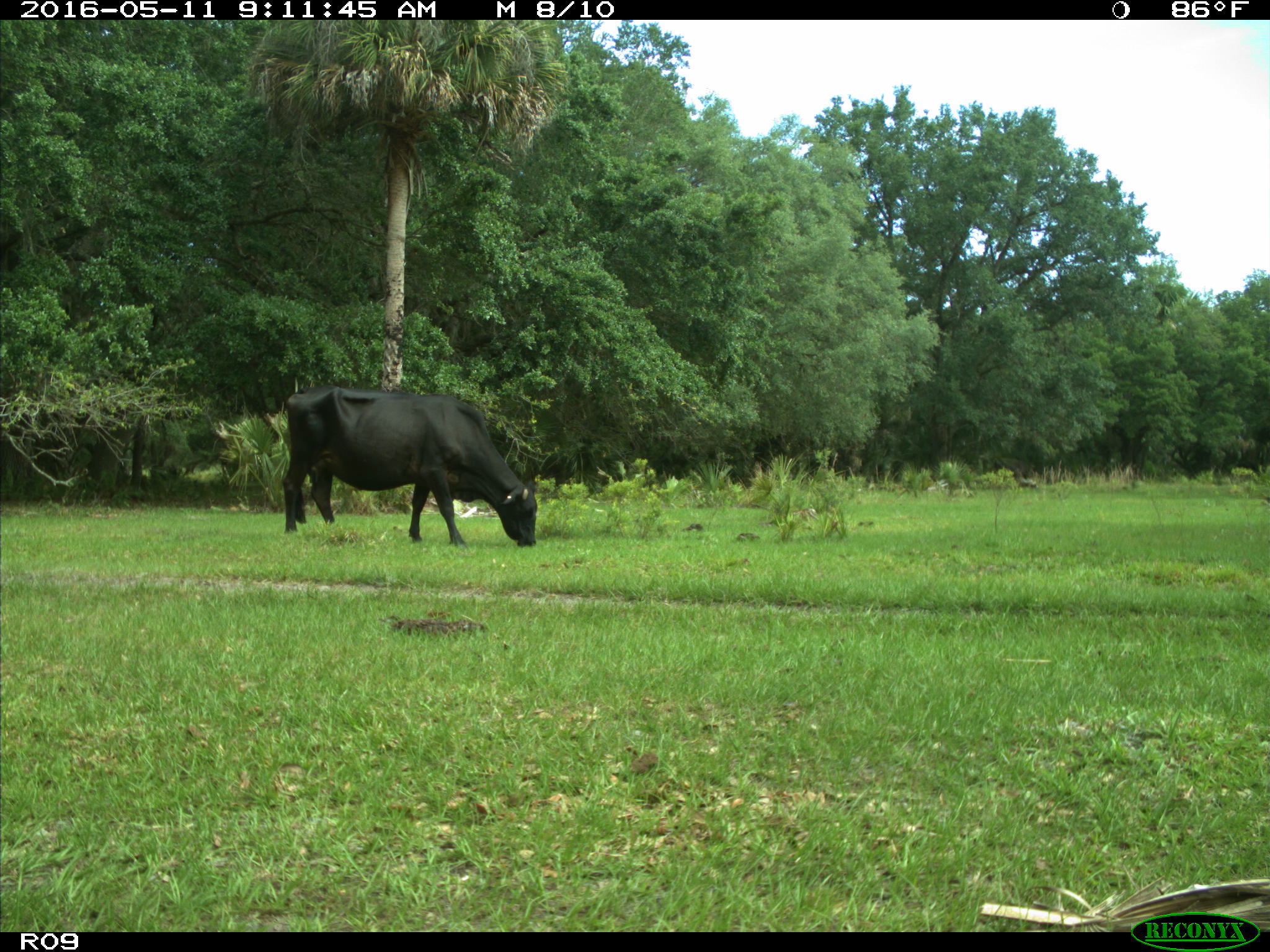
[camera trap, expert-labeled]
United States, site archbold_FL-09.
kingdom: Animalia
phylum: Chordata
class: Mammalia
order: Artiodactyla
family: Bovidae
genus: Bos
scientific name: Bos taurus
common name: domestic cow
Bos taurus (domestic cow).